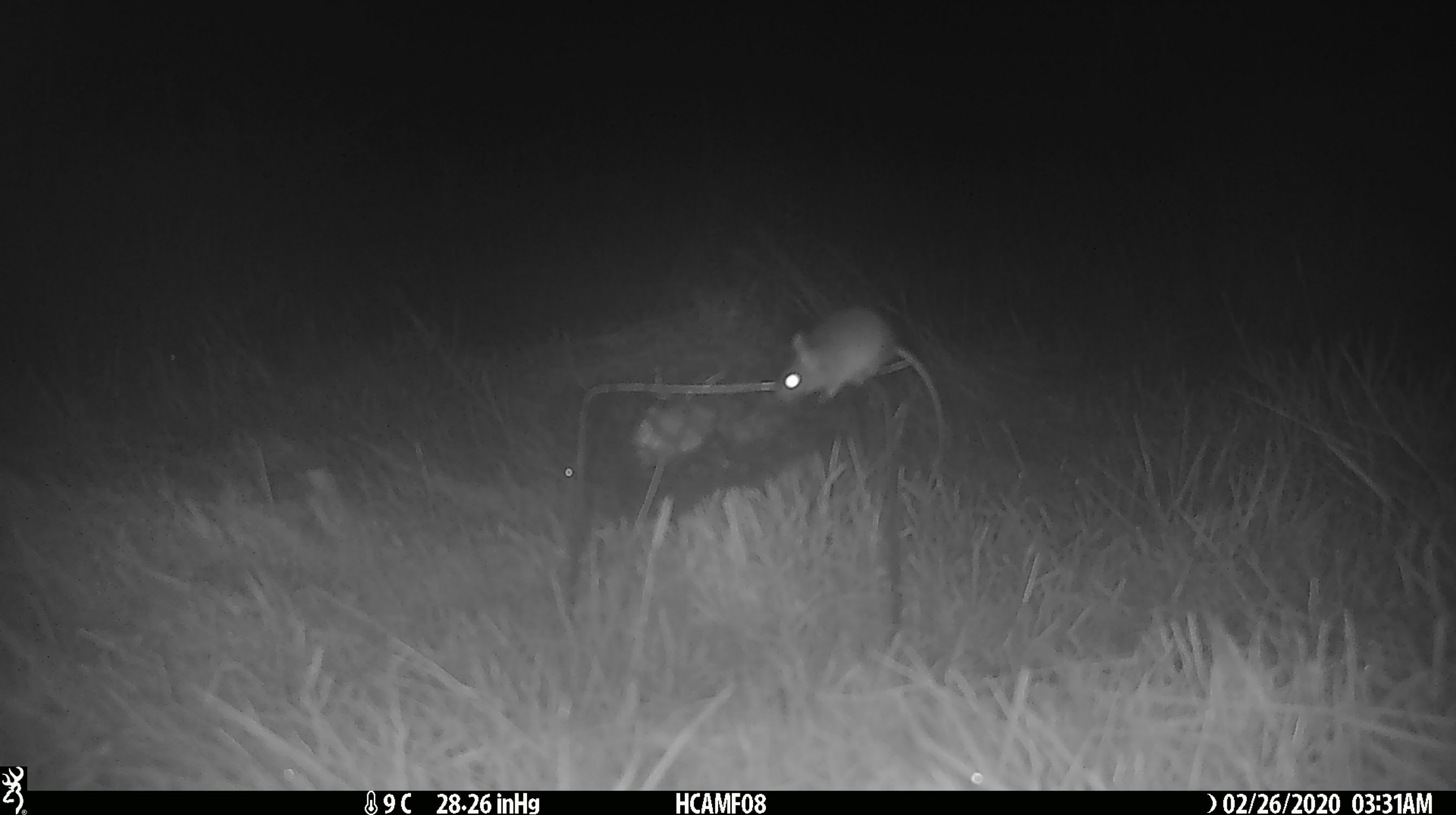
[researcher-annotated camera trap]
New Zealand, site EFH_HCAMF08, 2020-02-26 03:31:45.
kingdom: Animalia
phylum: Chordata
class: Mammalia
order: Rodentia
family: Muridae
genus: Mus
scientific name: Mus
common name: mouse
Mouse (Mus).